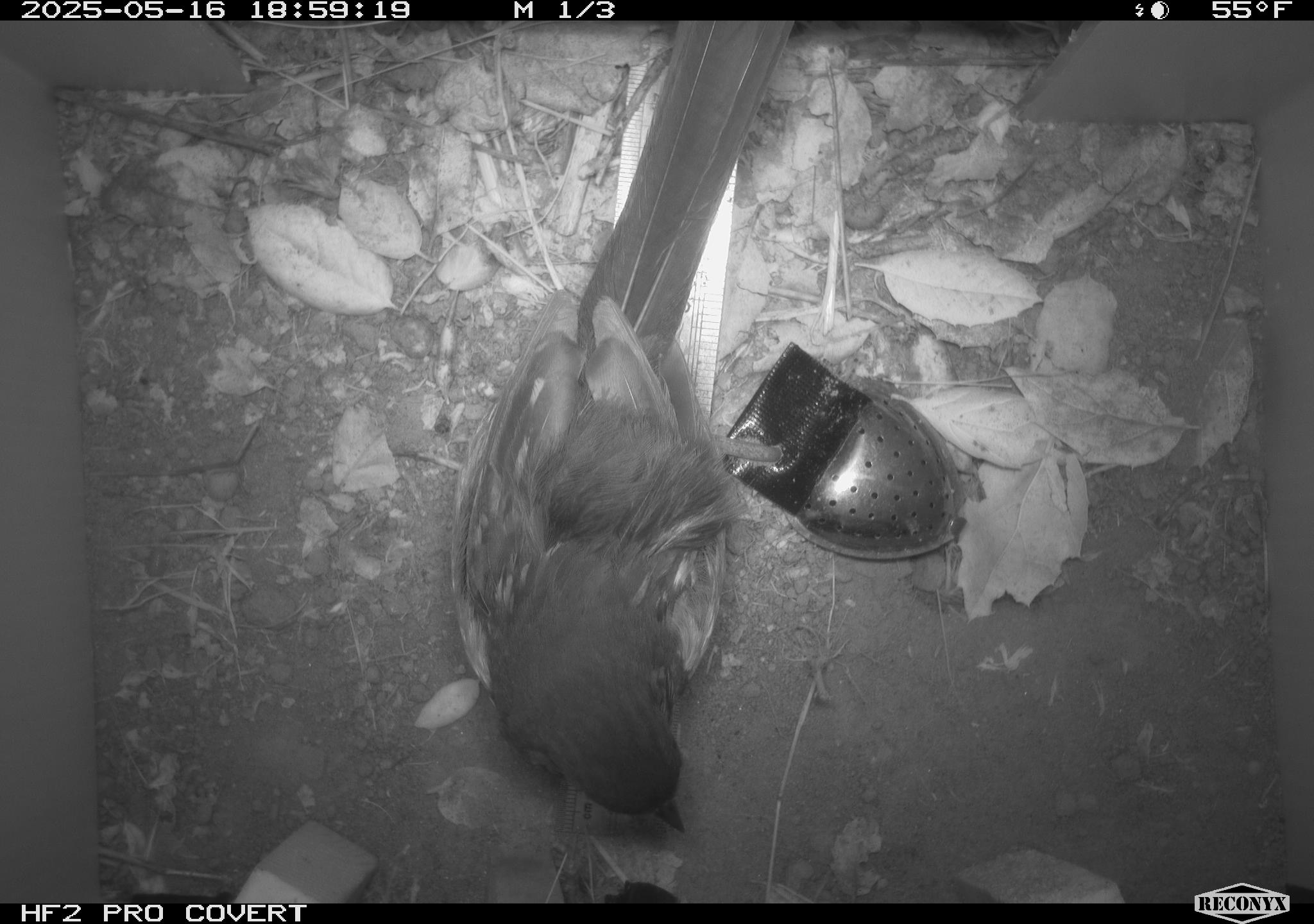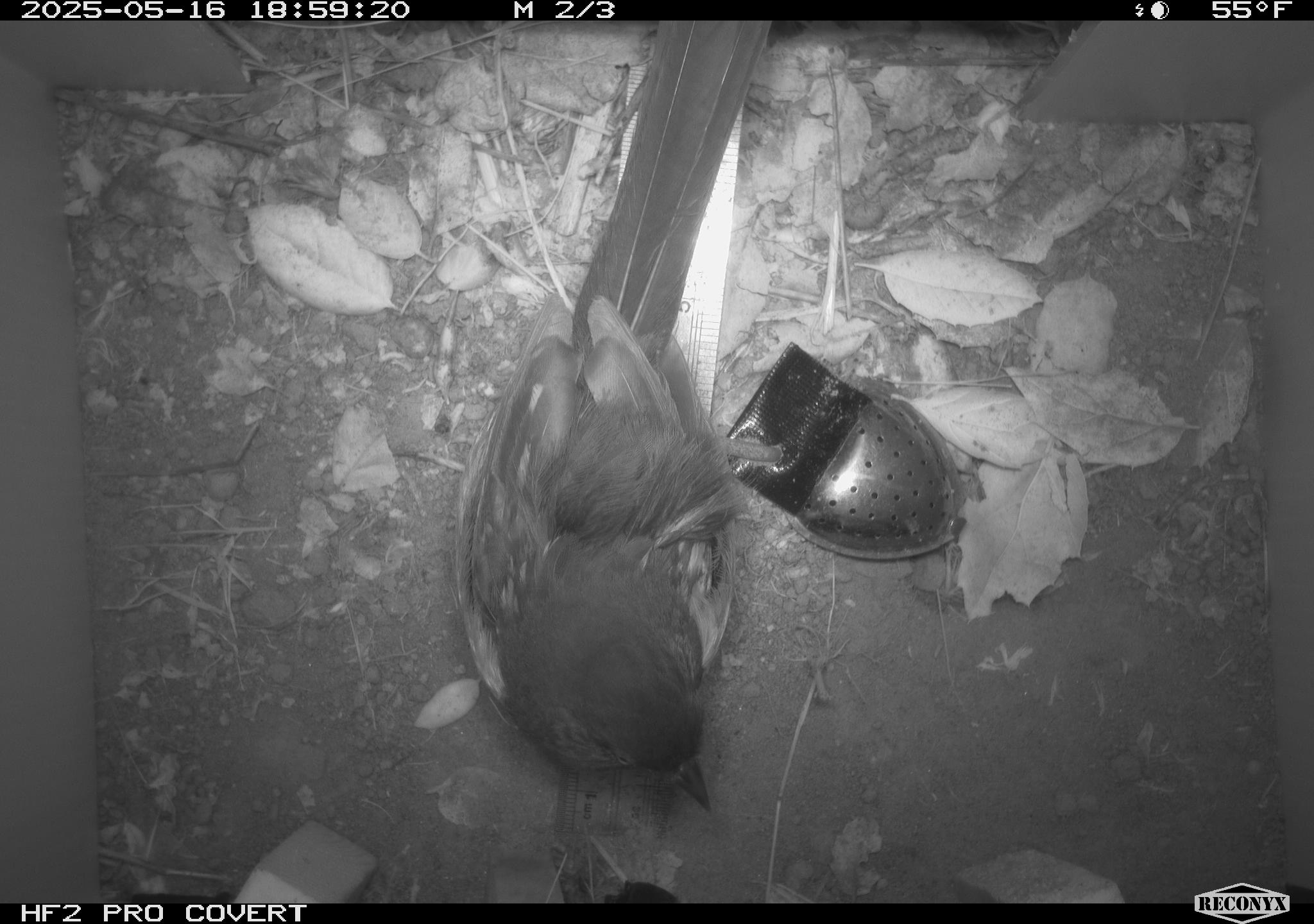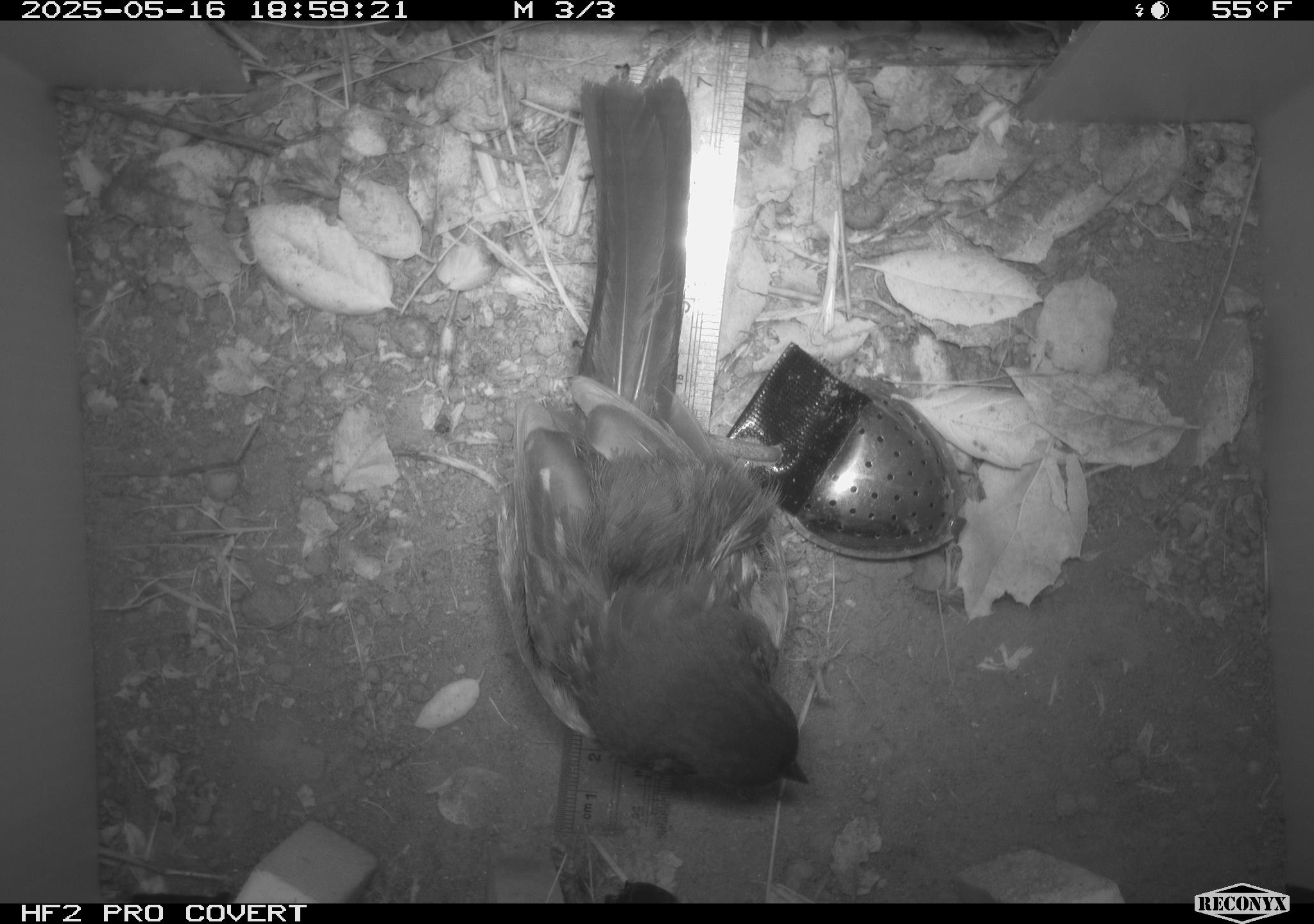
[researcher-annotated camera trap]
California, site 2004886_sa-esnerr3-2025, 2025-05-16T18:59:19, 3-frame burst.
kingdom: Animalia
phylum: Chordata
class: Aves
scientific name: Aves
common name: bird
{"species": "bird (Aves)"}